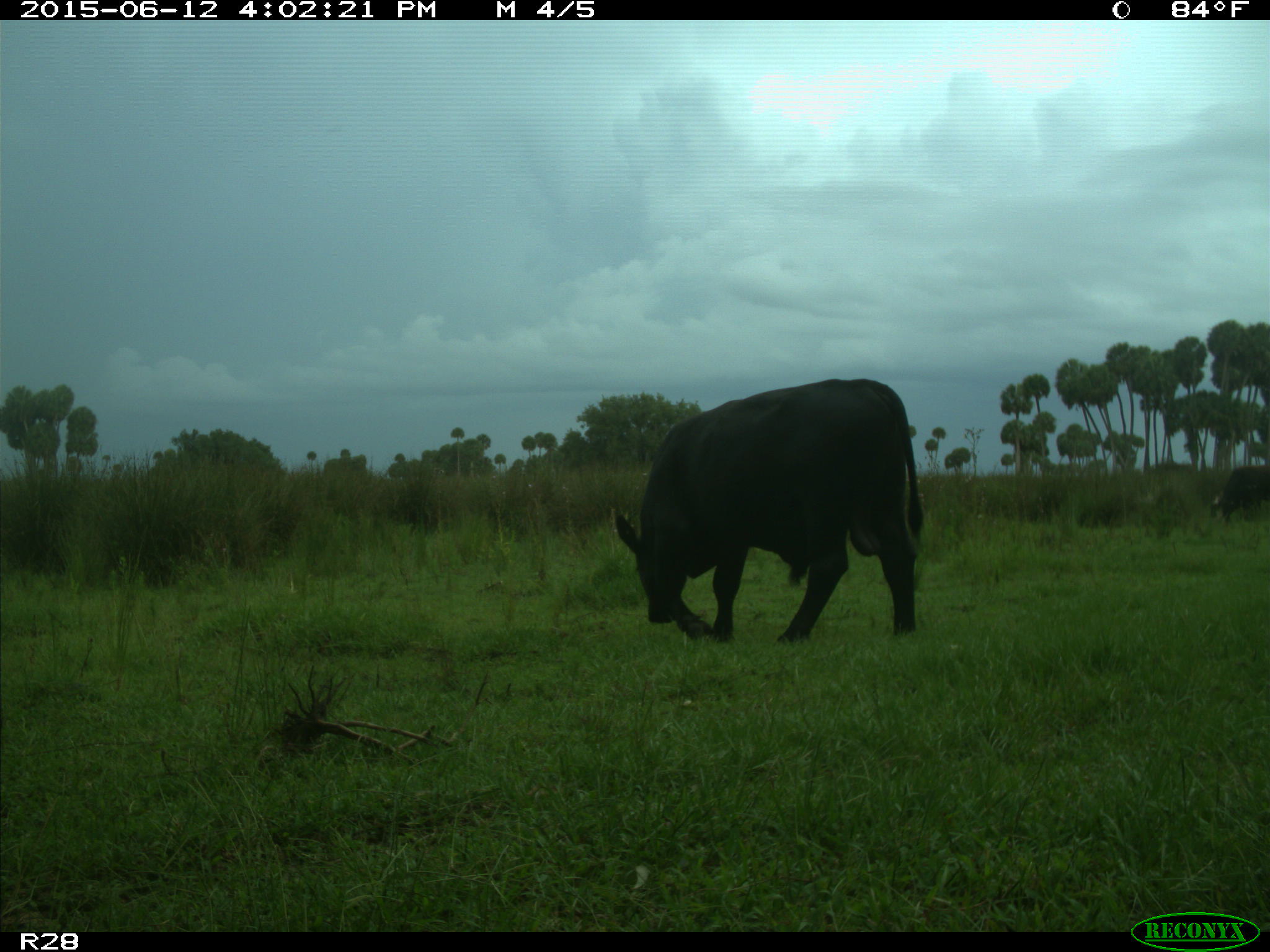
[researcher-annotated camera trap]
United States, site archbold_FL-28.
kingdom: Animalia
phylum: Chordata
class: Mammalia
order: Artiodactyla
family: Bovidae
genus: Bos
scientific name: Bos taurus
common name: domestic cow